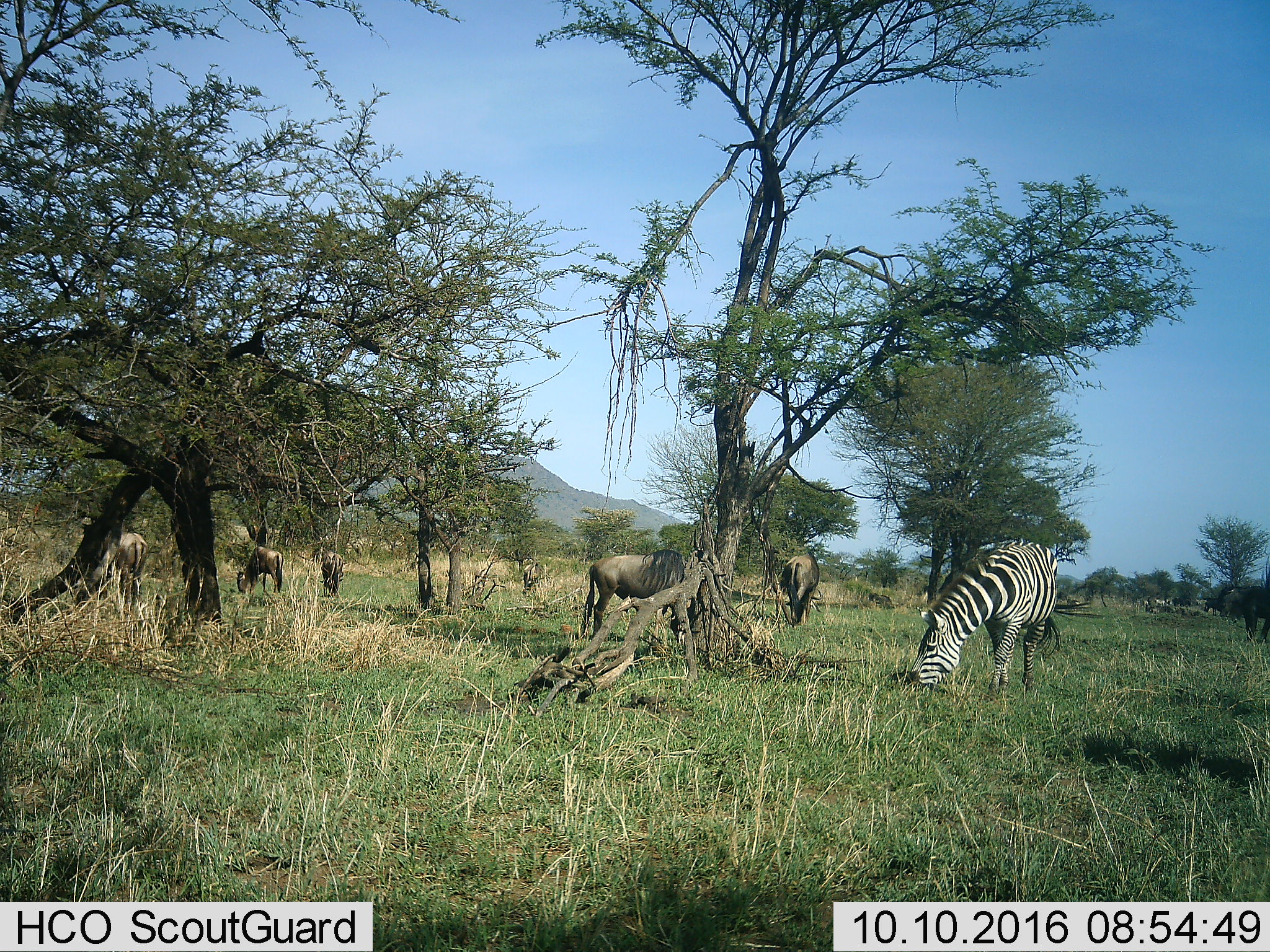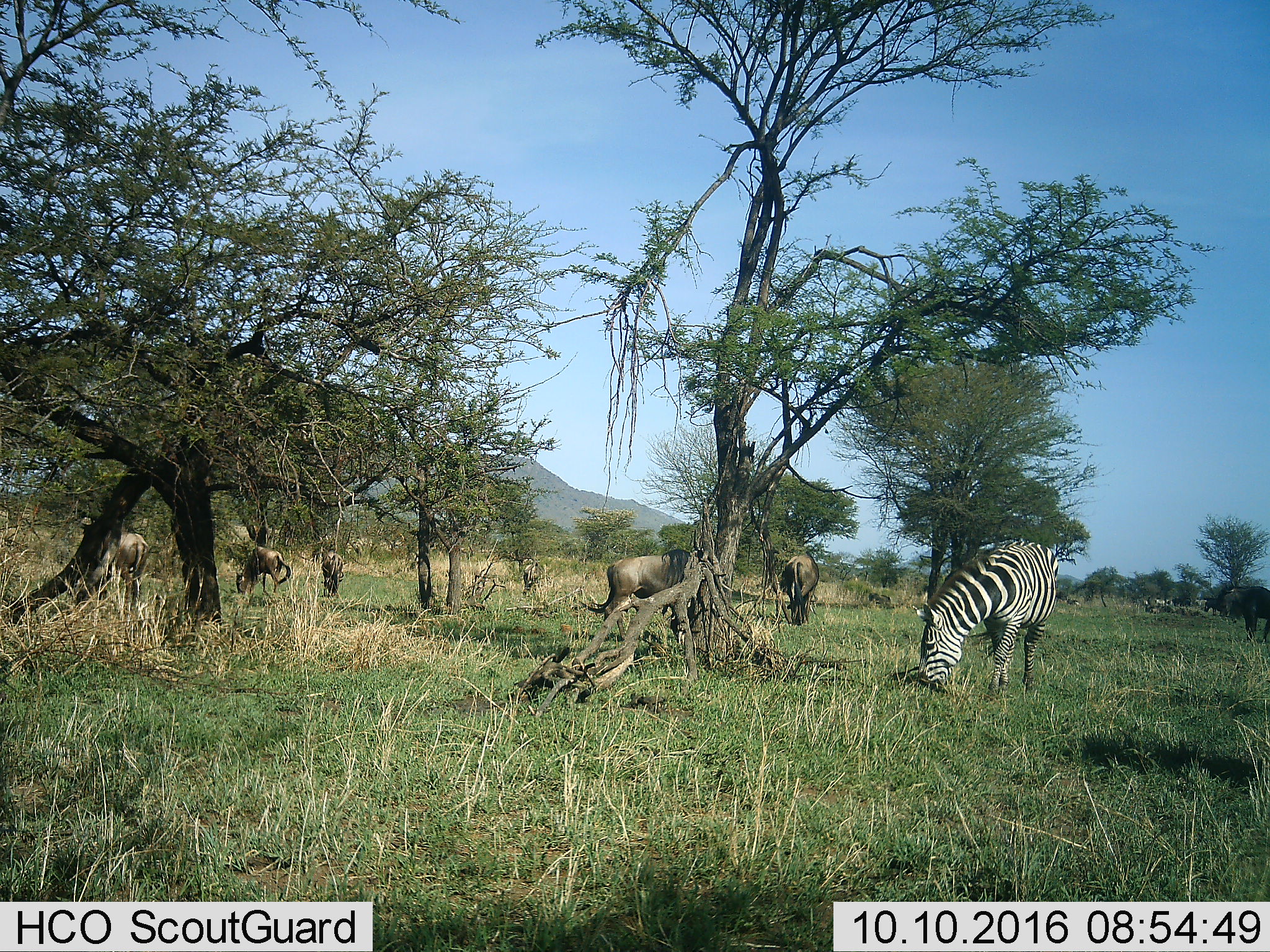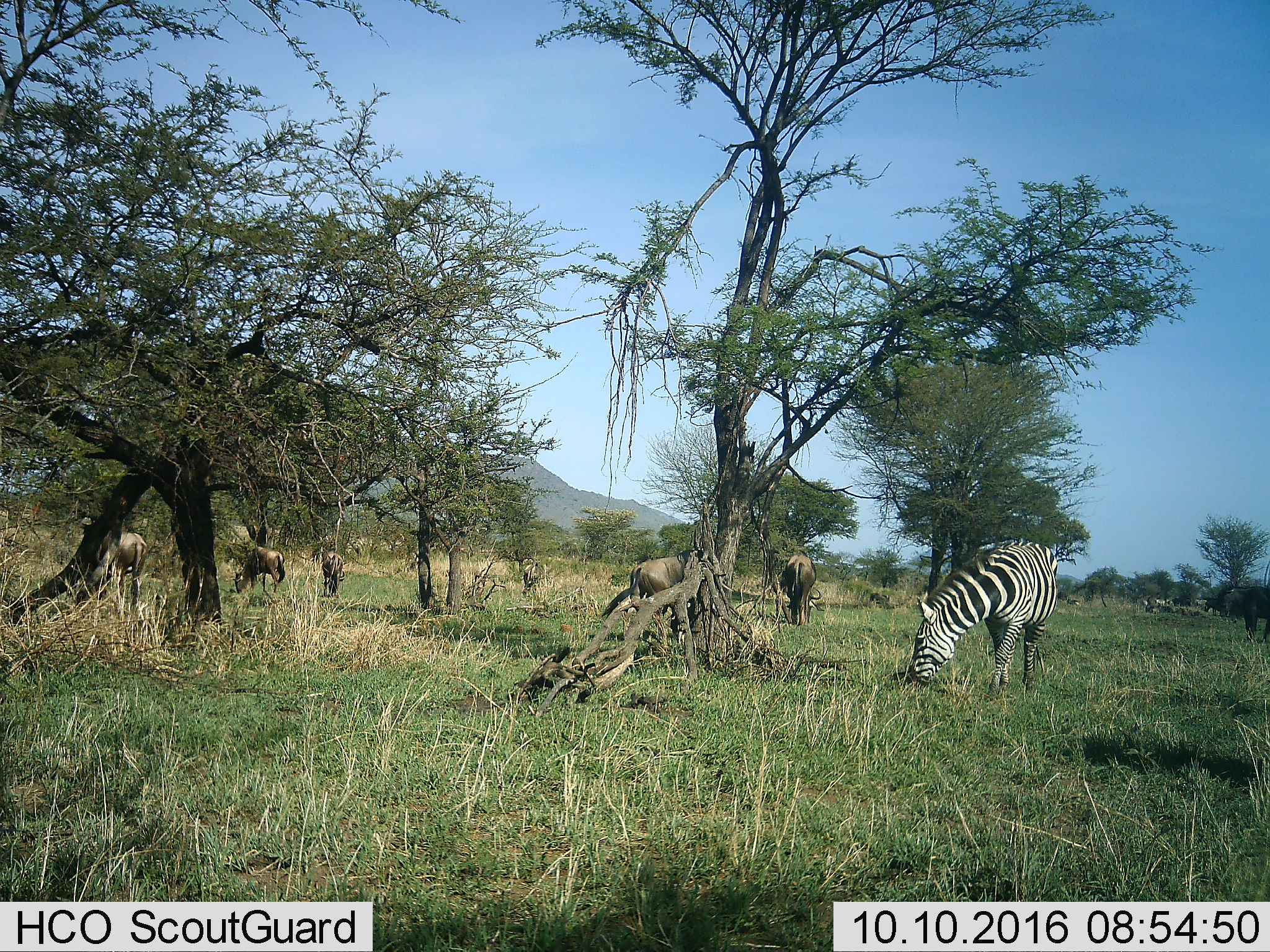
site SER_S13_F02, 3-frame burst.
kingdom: Animalia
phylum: Chordata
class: Mammalia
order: Artiodactyla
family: Bovidae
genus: Connochaetes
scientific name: Connochaetes taurinus taurinus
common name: blue wildebeest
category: wildebeestblue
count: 6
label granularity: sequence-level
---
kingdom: Animalia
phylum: Chordata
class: Mammalia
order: Perissodactyla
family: Equidae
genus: Equus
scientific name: Equus quagga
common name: plains zebra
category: zebraplains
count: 1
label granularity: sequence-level